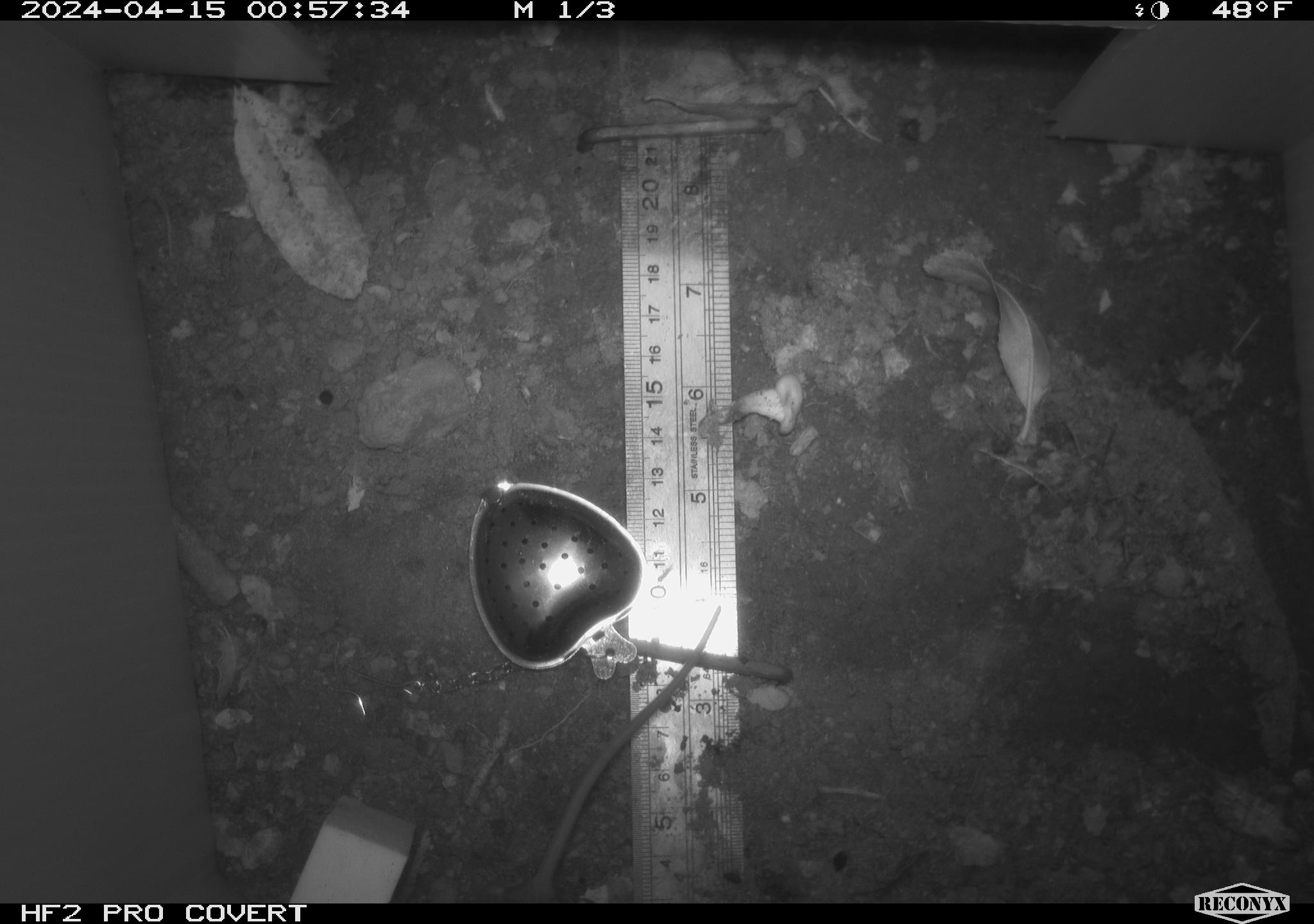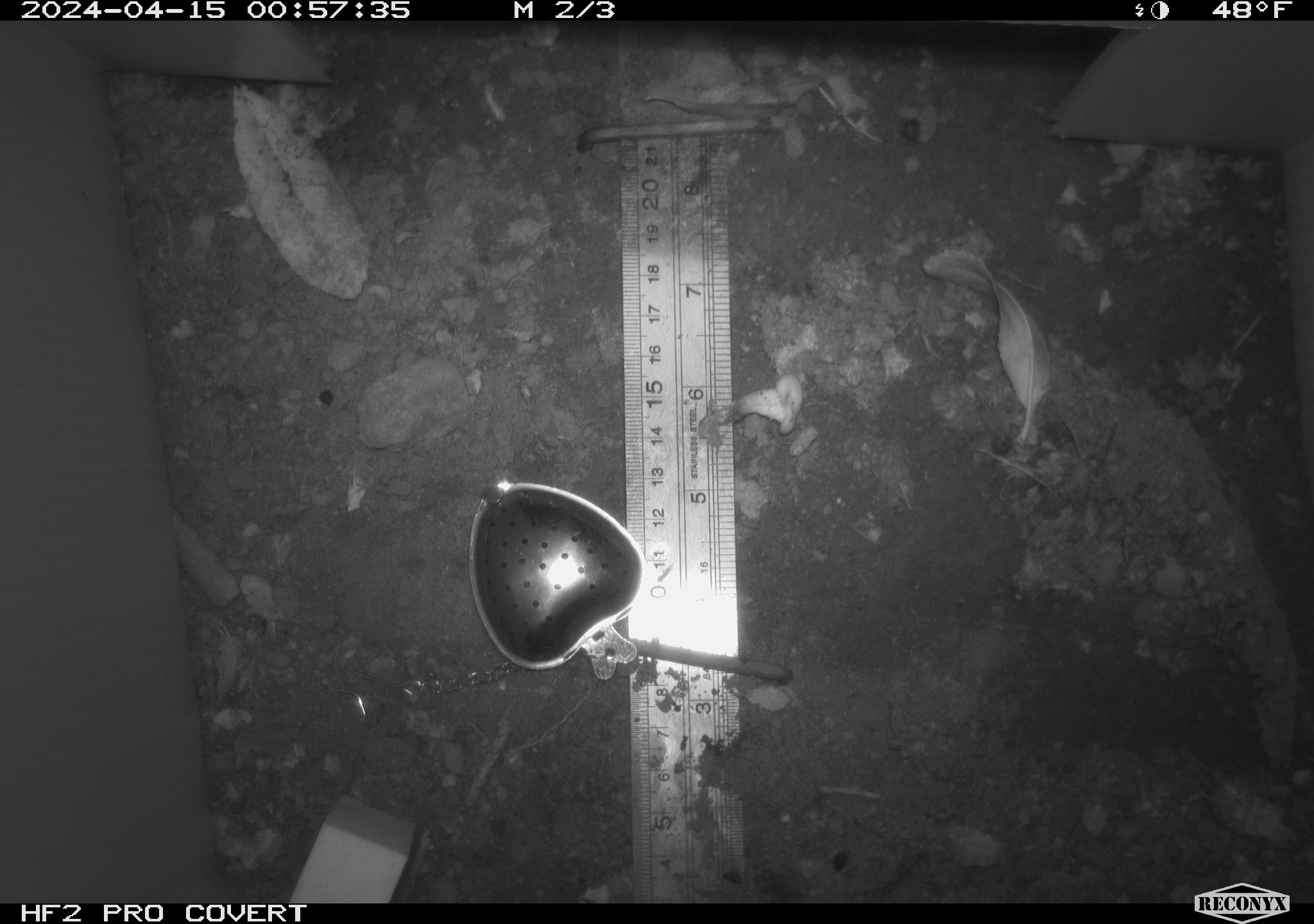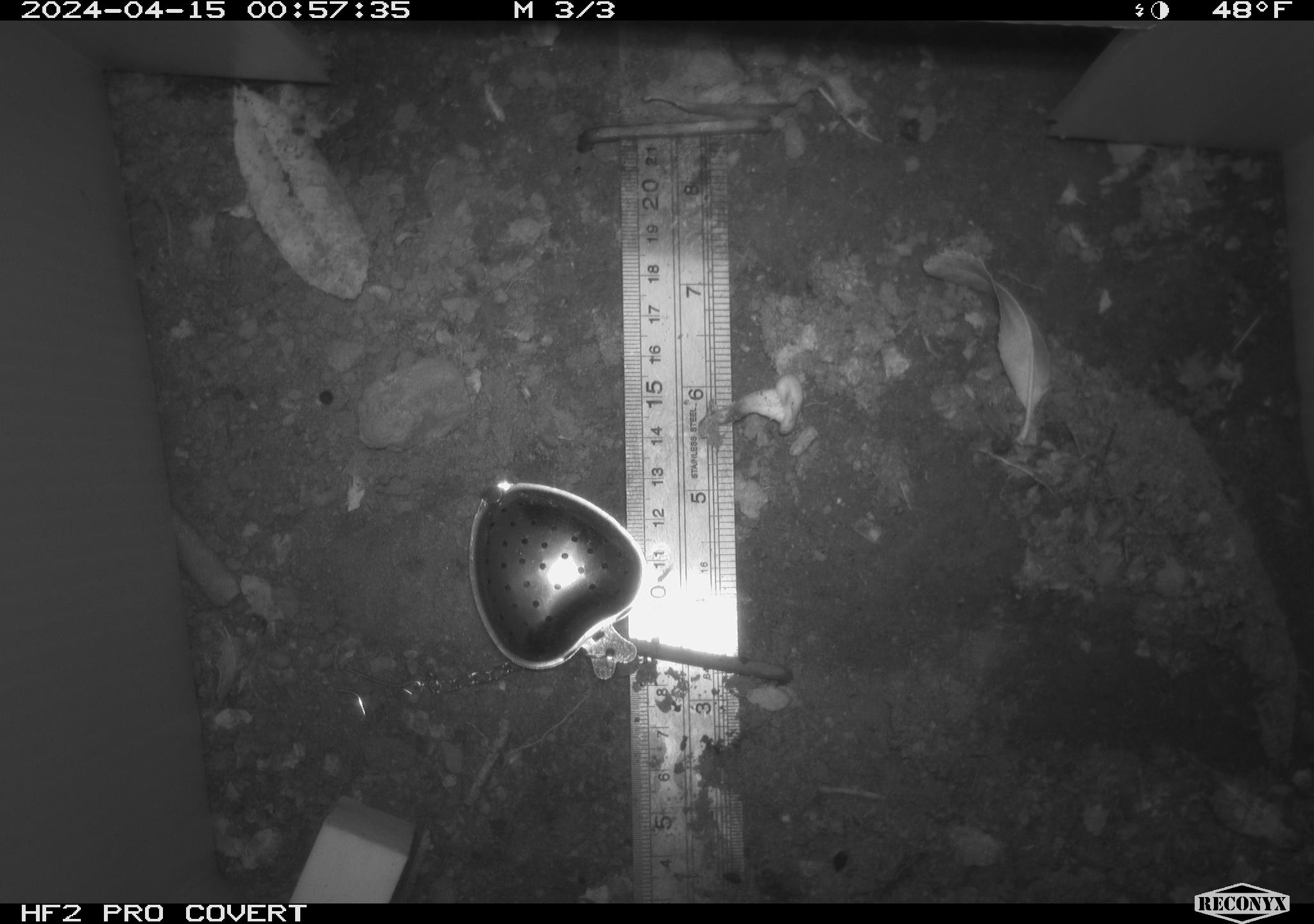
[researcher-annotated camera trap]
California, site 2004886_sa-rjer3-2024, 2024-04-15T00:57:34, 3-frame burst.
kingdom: Animalia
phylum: Chordata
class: Mammalia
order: Rodentia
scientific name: Rodentia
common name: mouse species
Mouse species (Rodentia).